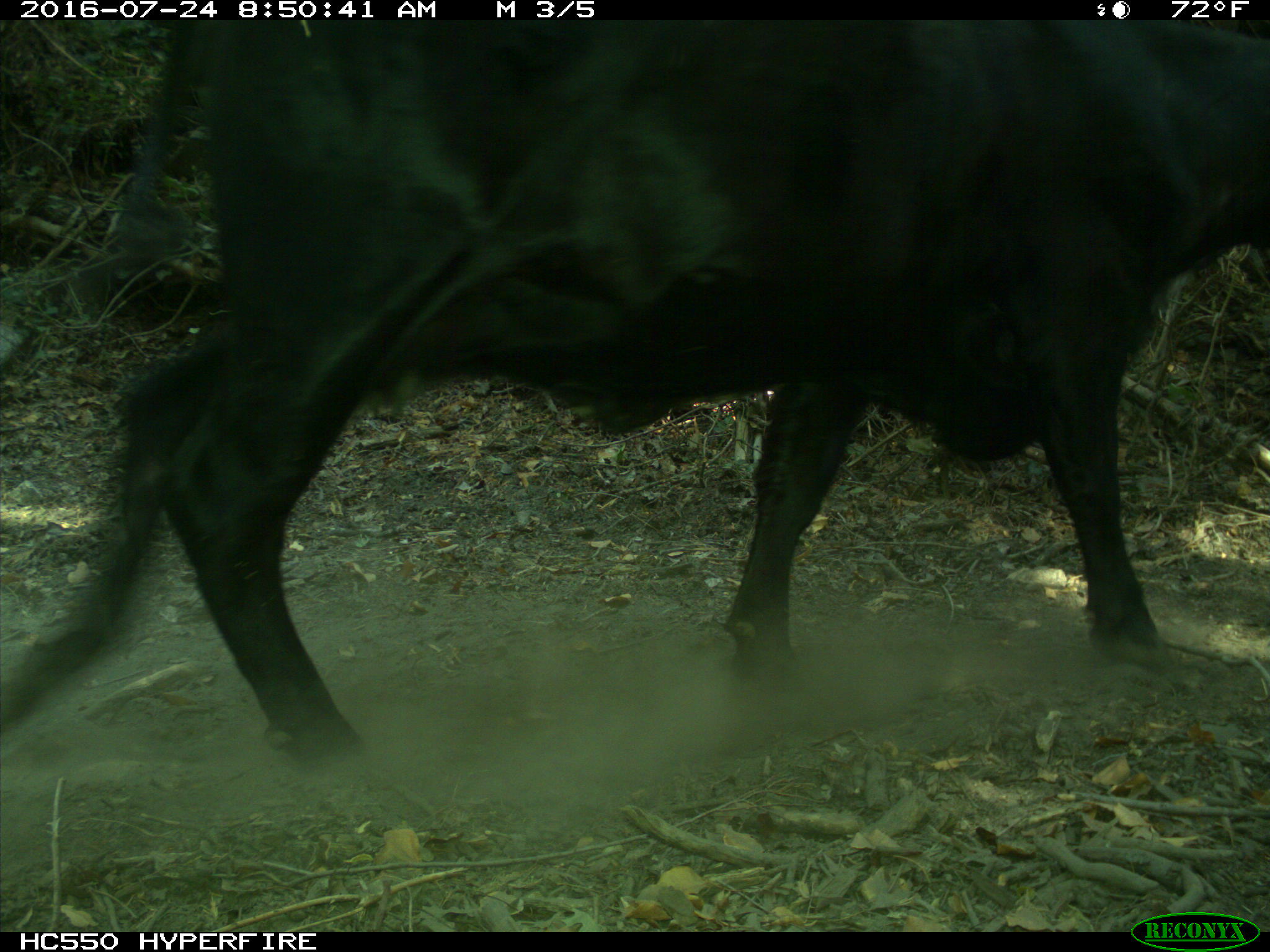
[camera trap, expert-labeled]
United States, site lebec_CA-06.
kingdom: Animalia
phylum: Chordata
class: Mammalia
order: Artiodactyla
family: Bovidae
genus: Bos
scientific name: Bos taurus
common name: domestic cow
Bos taurus (domestic cow).